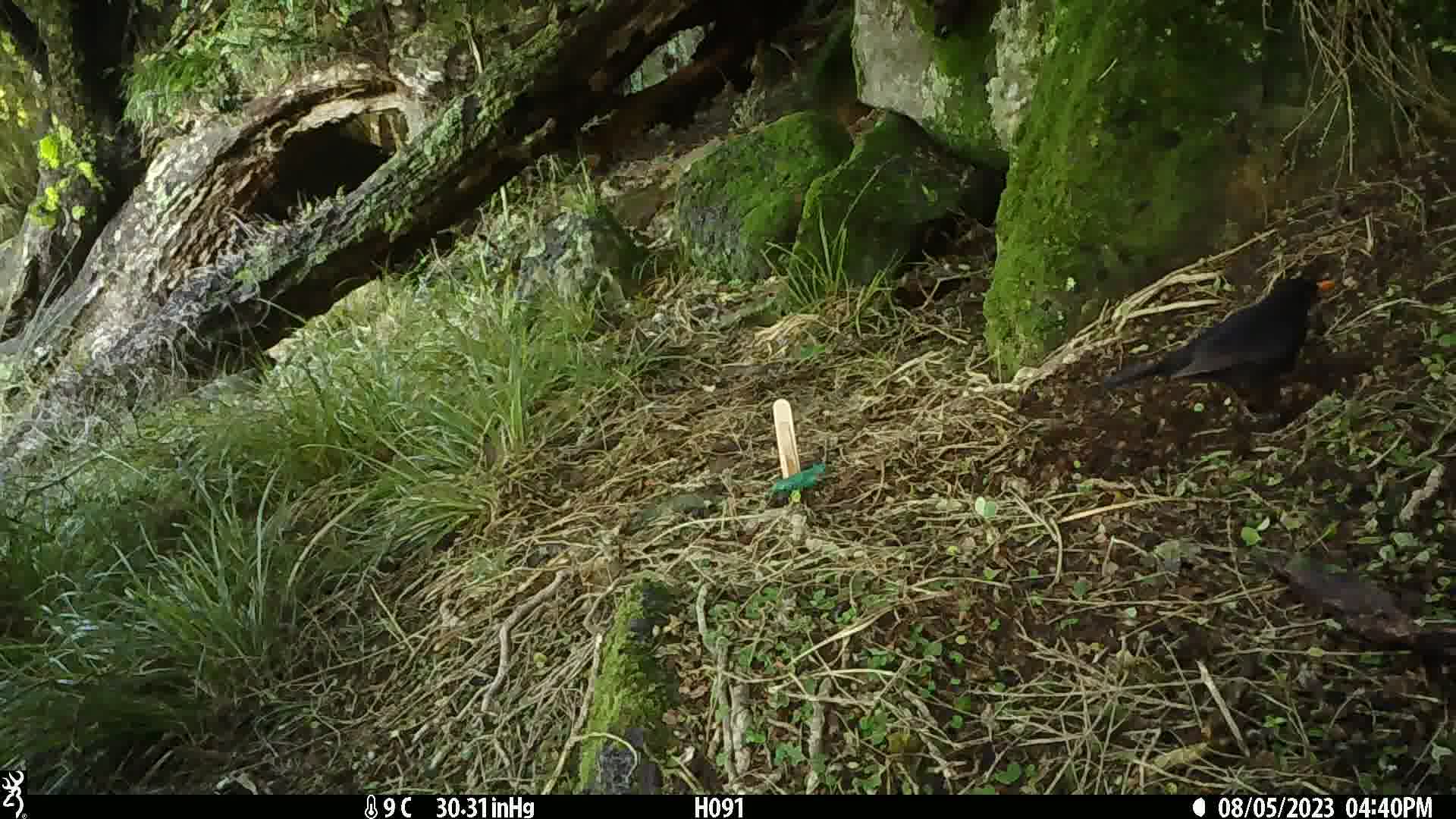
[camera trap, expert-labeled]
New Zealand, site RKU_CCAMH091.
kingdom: Animalia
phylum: Chordata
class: Aves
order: Passeriformes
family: Turdidae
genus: Turdus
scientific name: Turdus merula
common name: eurasian blackbird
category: blackbird